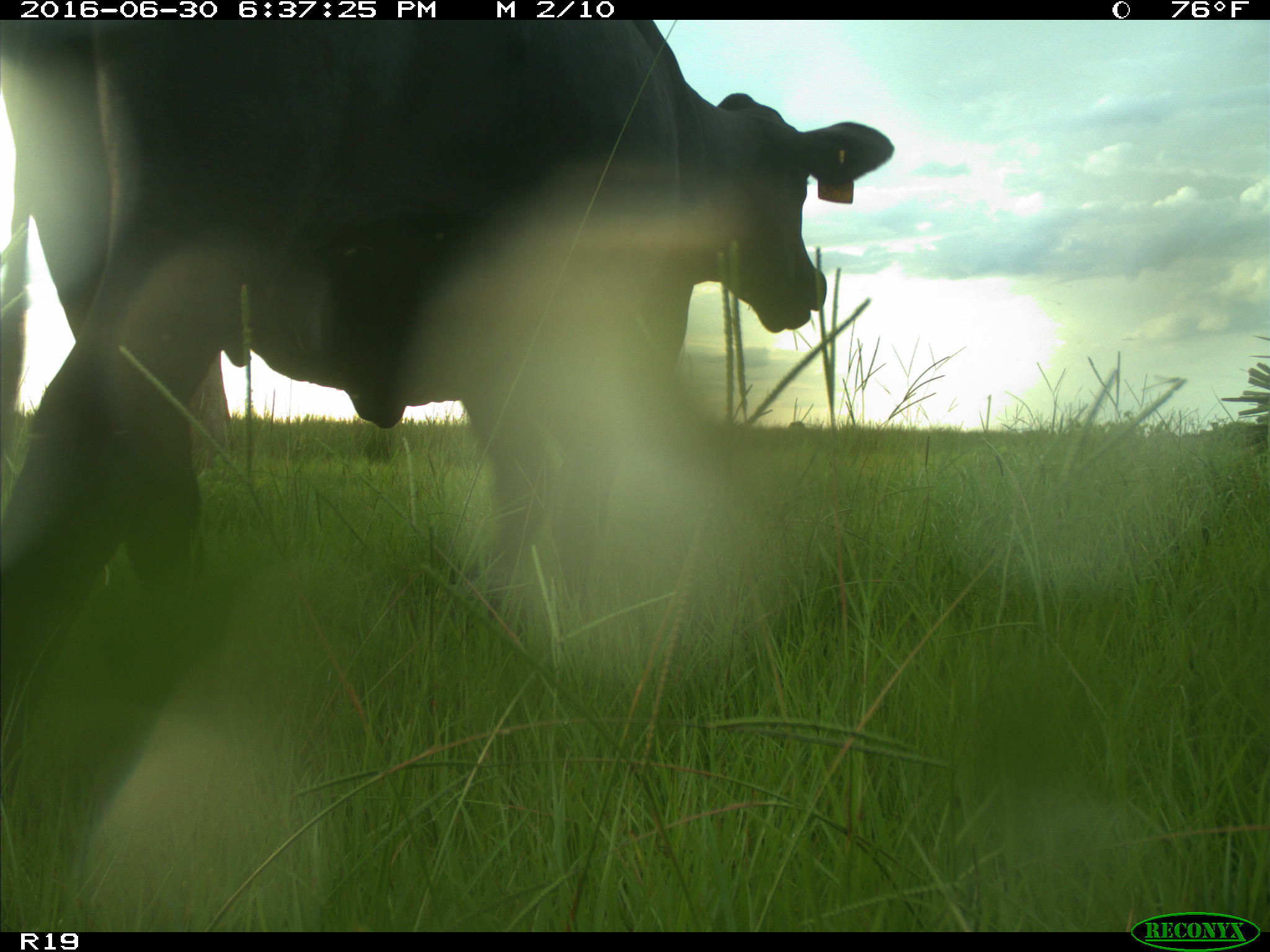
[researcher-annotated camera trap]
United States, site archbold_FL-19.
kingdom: Animalia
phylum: Chordata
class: Mammalia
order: Artiodactyla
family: Bovidae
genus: Bos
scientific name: Bos taurus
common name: domestic cow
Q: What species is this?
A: Bos taurus (domestic cow).